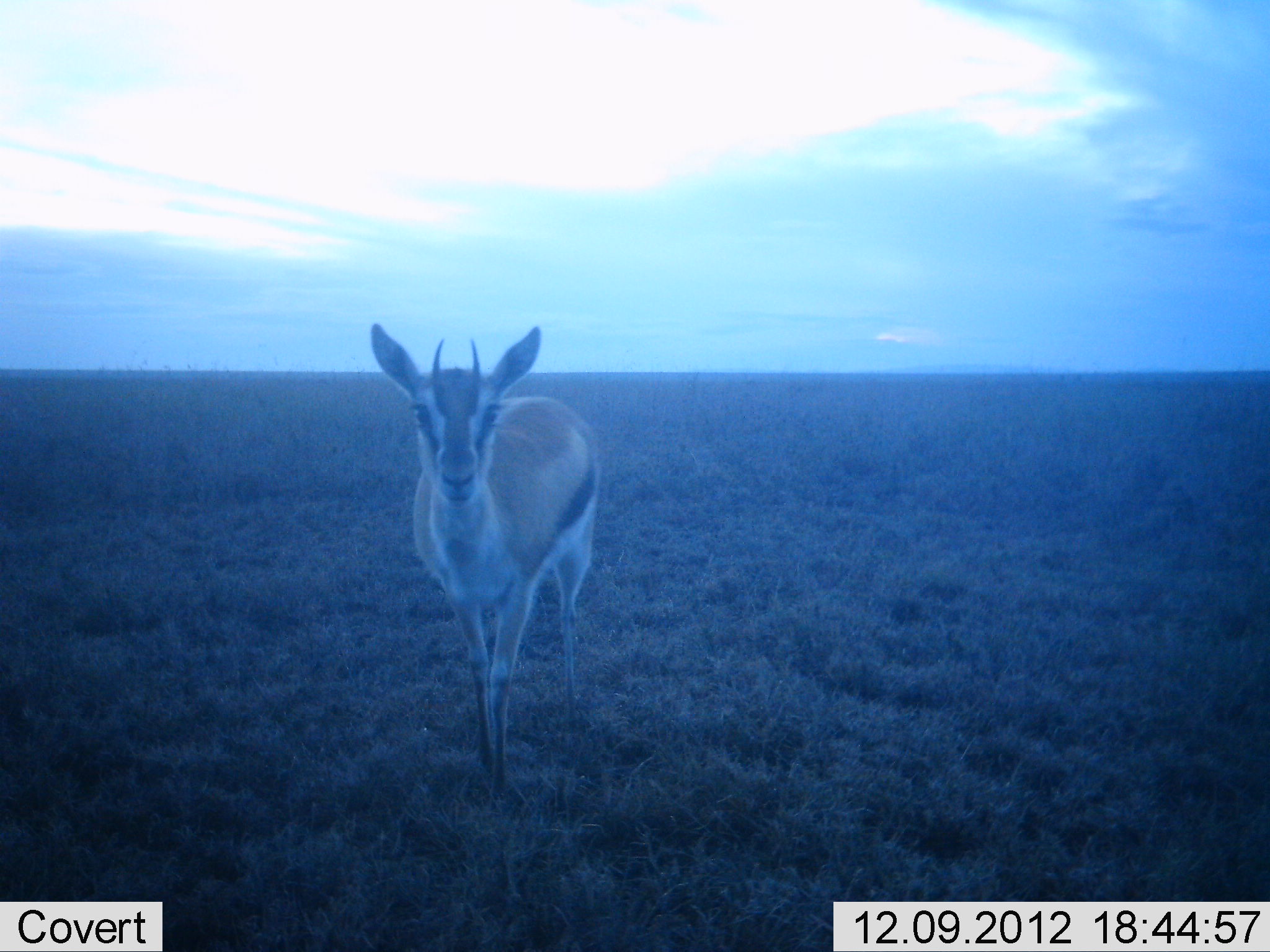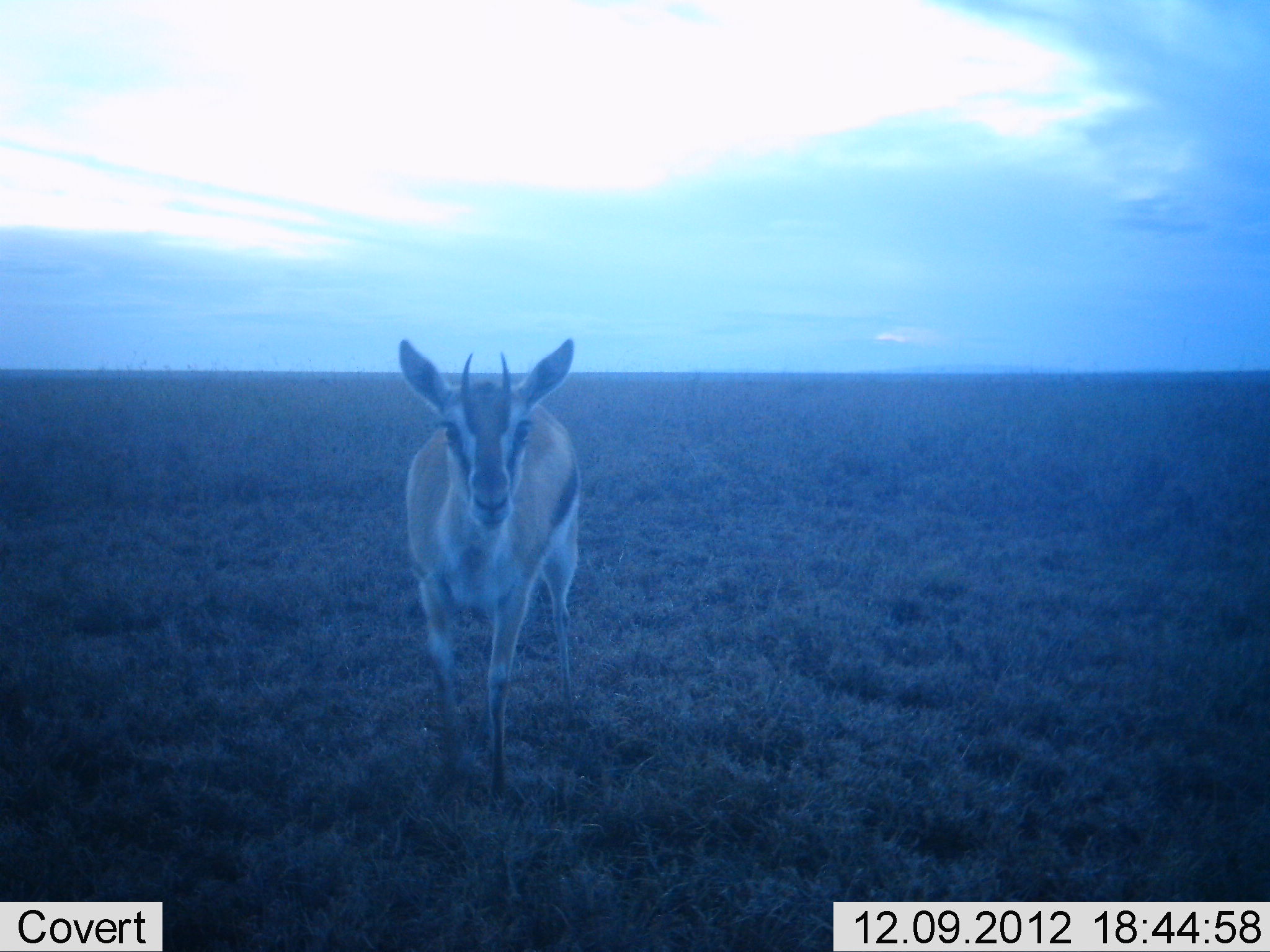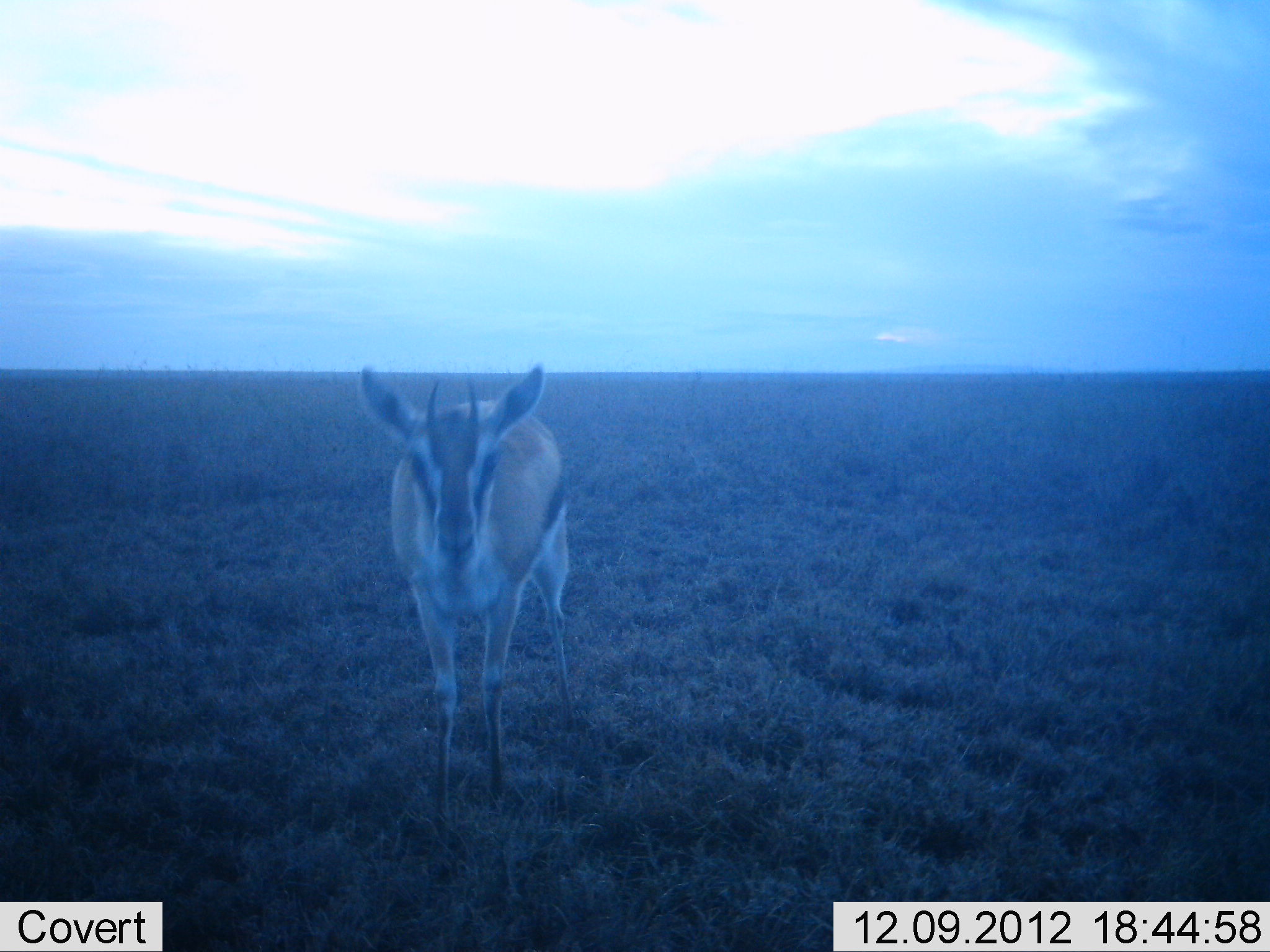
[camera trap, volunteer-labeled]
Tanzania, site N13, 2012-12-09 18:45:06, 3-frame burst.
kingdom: Animalia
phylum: Chordata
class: Mammalia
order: Artiodactyla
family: Bovidae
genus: Eudorcas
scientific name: Eudorcas thomsonii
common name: thomson's gazelle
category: gazellethomsons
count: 1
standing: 53%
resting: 0%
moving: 41%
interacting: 6%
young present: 0%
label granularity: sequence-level